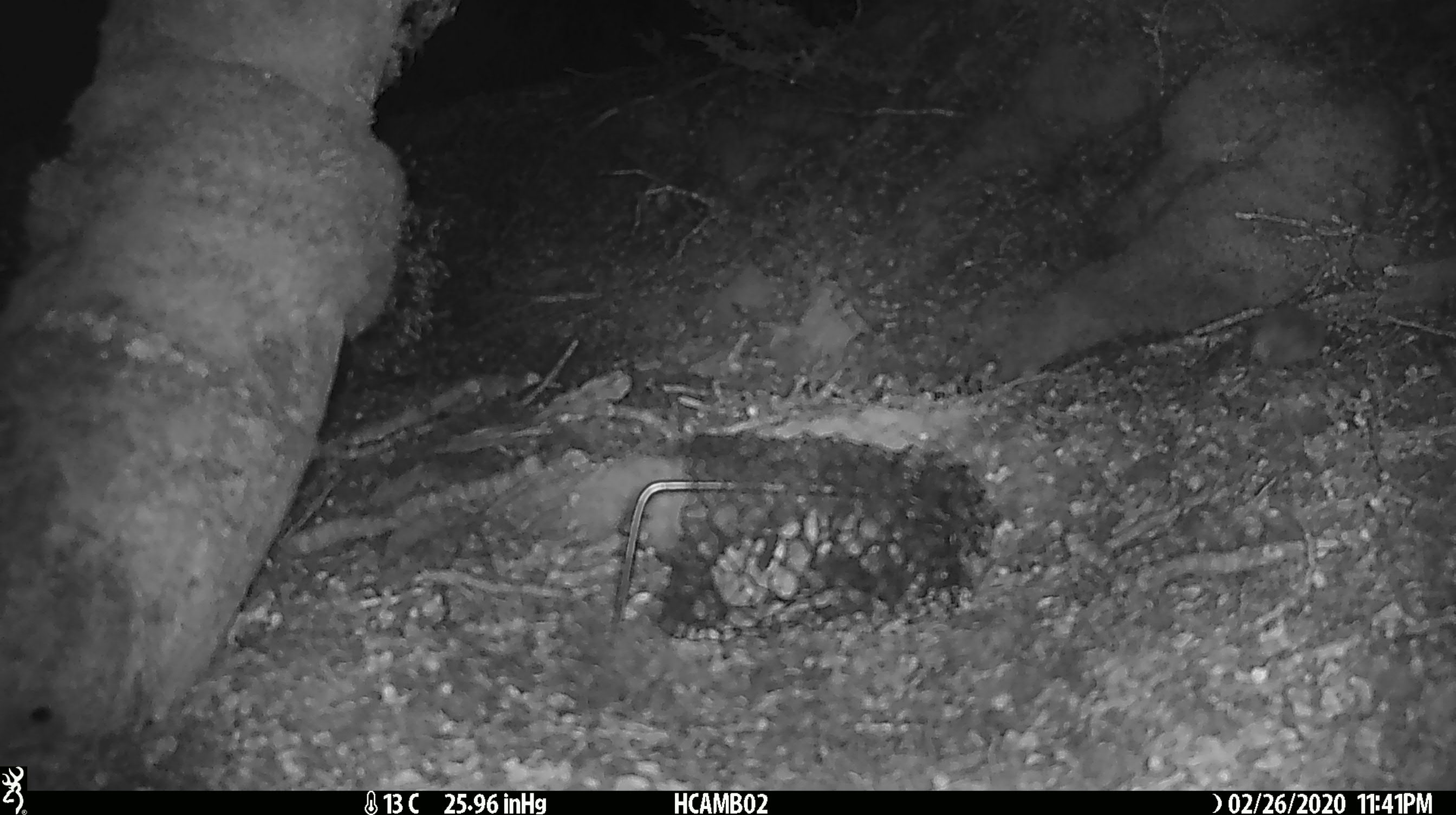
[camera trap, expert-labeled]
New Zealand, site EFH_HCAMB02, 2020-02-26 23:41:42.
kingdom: Animalia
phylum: Chordata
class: Mammalia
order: Rodentia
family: Muridae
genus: Mus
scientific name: Mus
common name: mouse